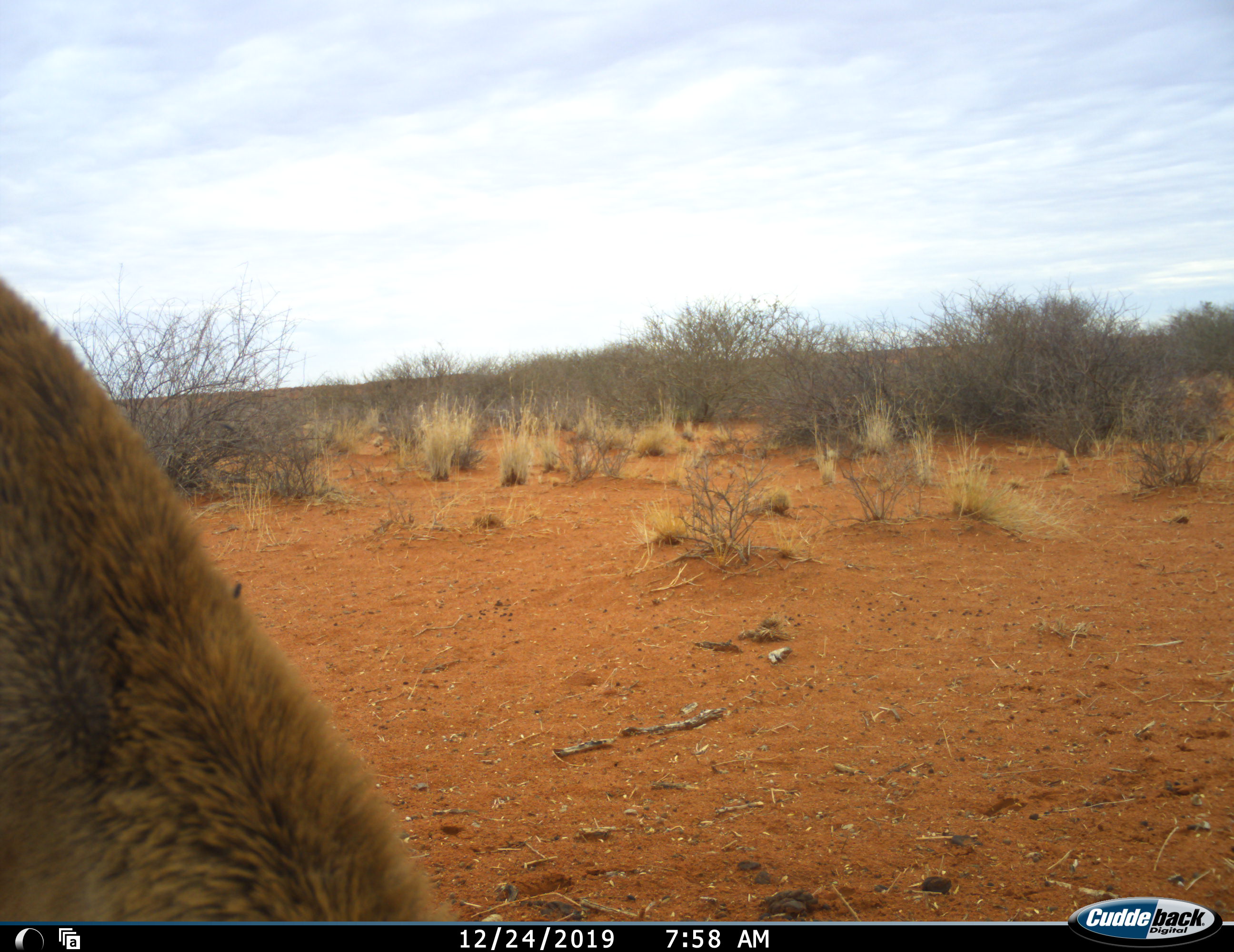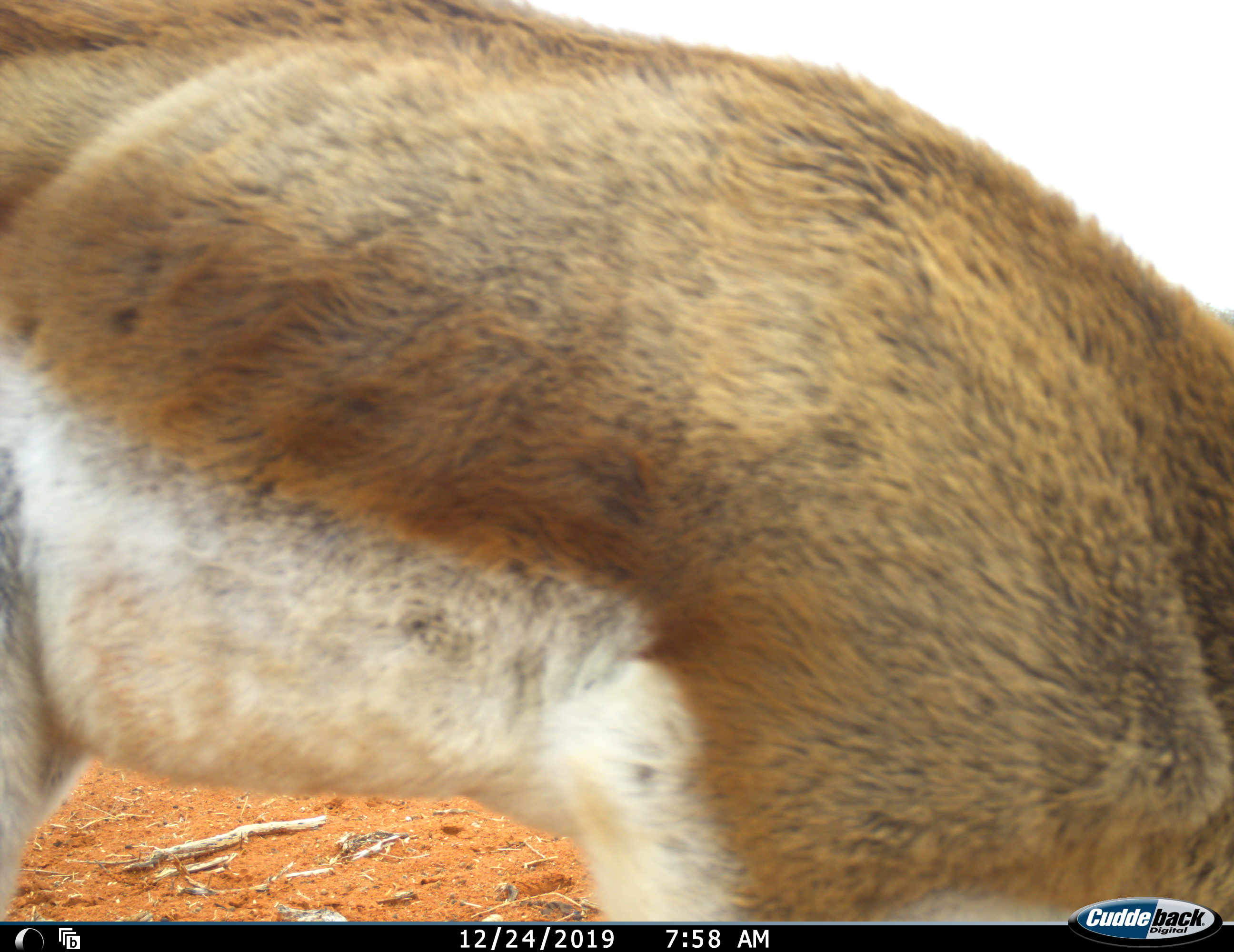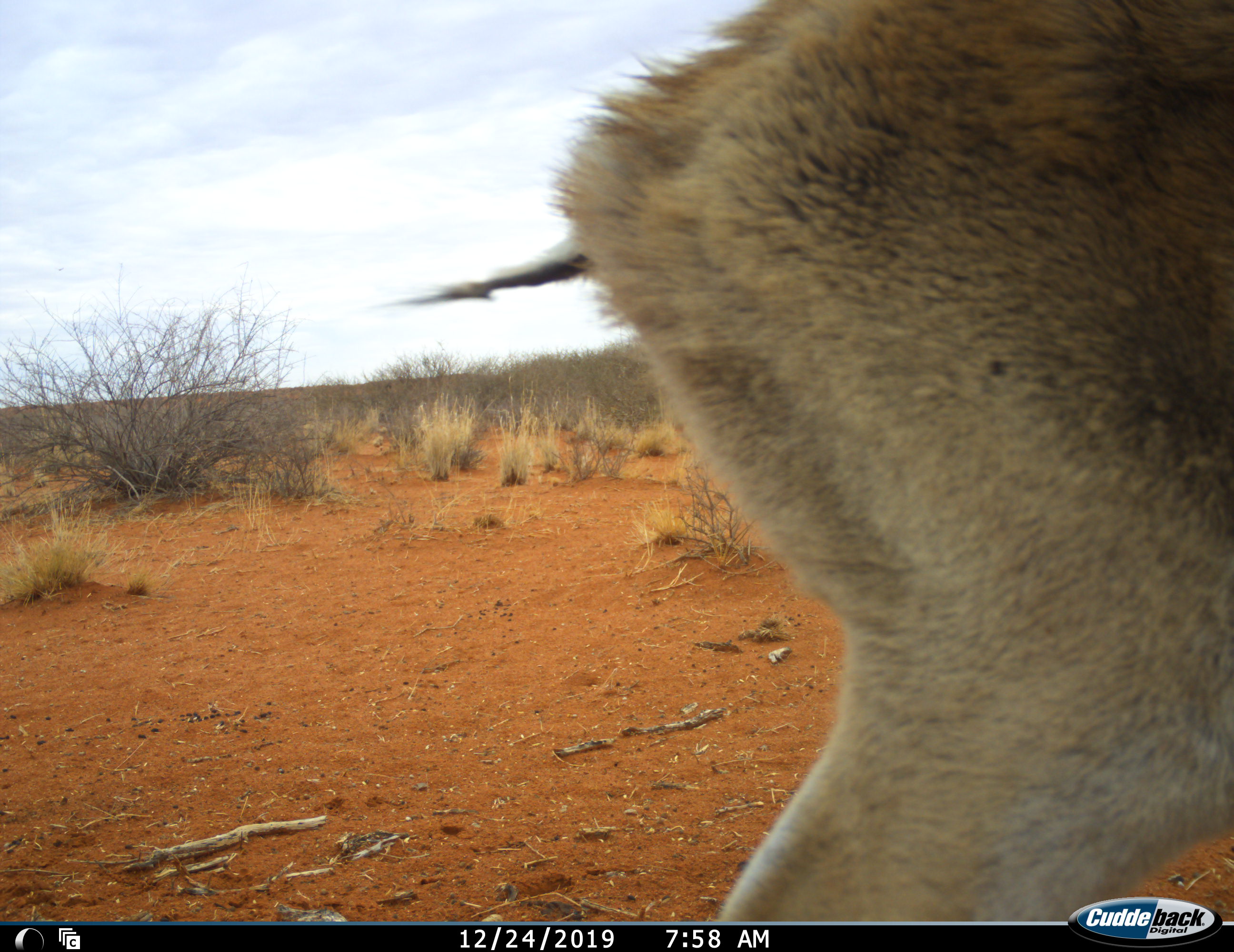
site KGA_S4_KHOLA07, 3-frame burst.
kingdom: Animalia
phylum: Chordata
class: Mammalia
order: Artiodactyla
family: Bovidae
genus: Antidorcas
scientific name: Antidorcas marsupialis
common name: springbok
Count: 1.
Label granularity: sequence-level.